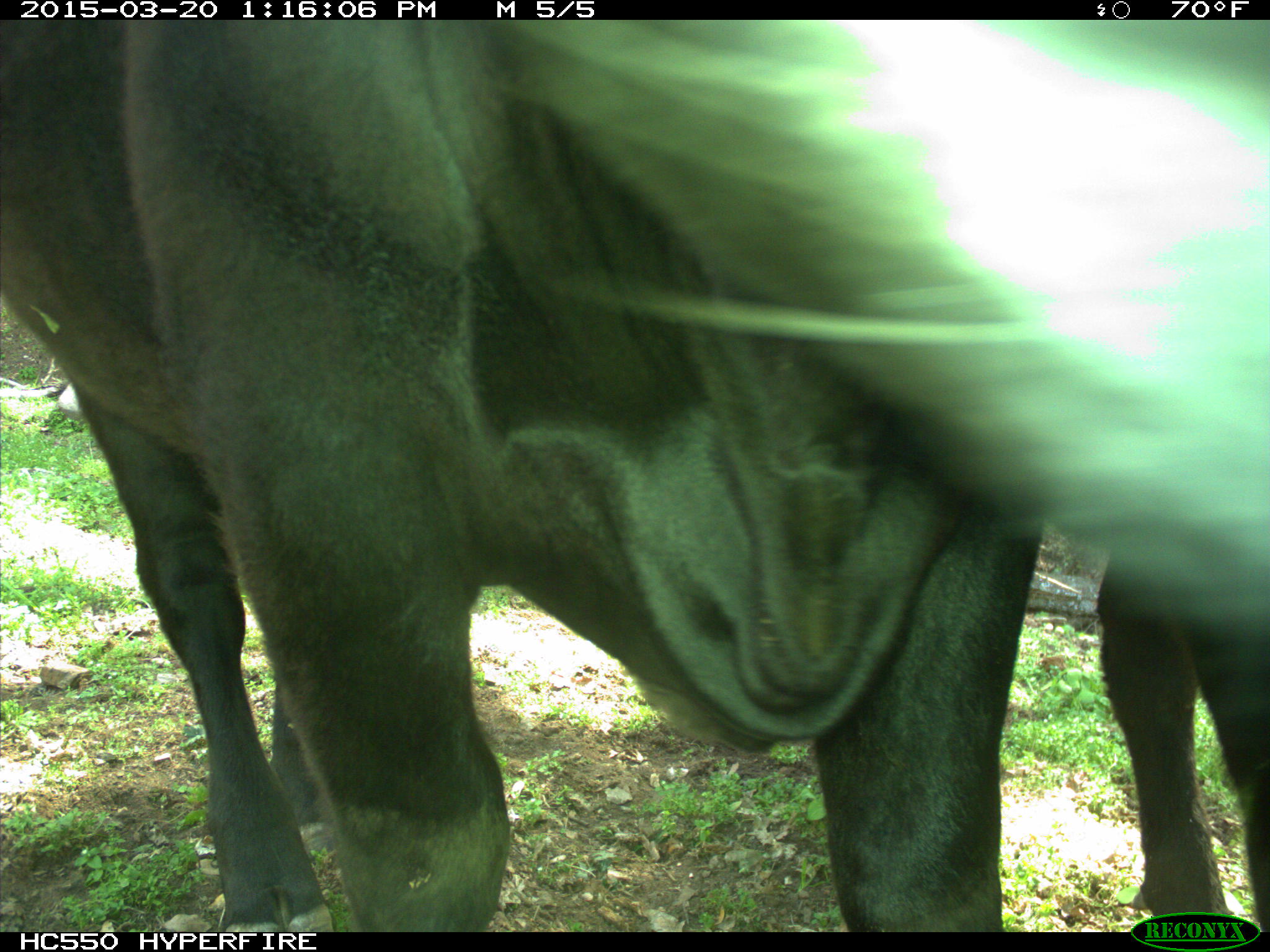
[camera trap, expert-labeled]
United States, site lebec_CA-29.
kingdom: Animalia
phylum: Chordata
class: Mammalia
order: Artiodactyla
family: Bovidae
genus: Bos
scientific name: Bos taurus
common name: domestic cow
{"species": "Bos taurus (domestic cow)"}